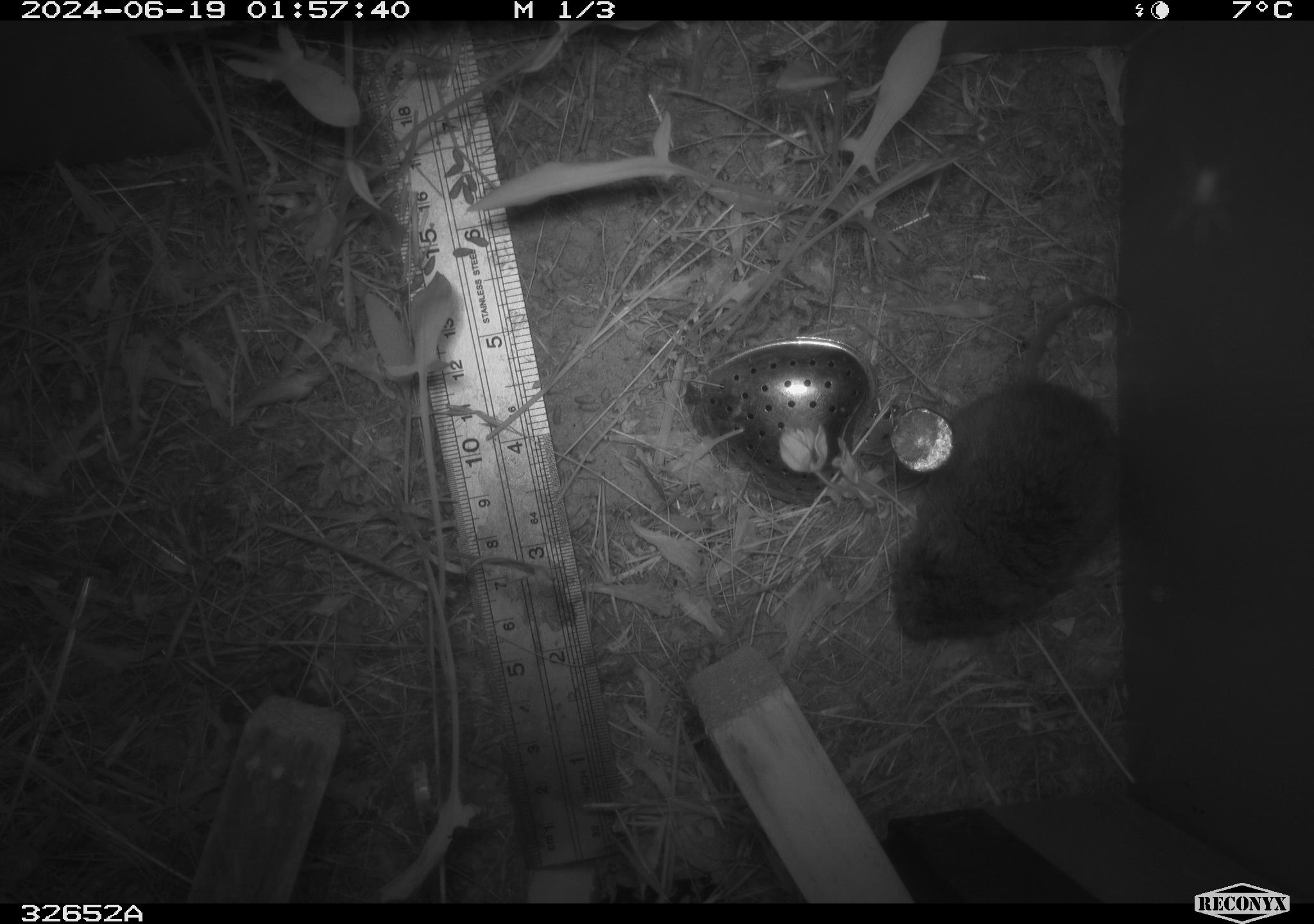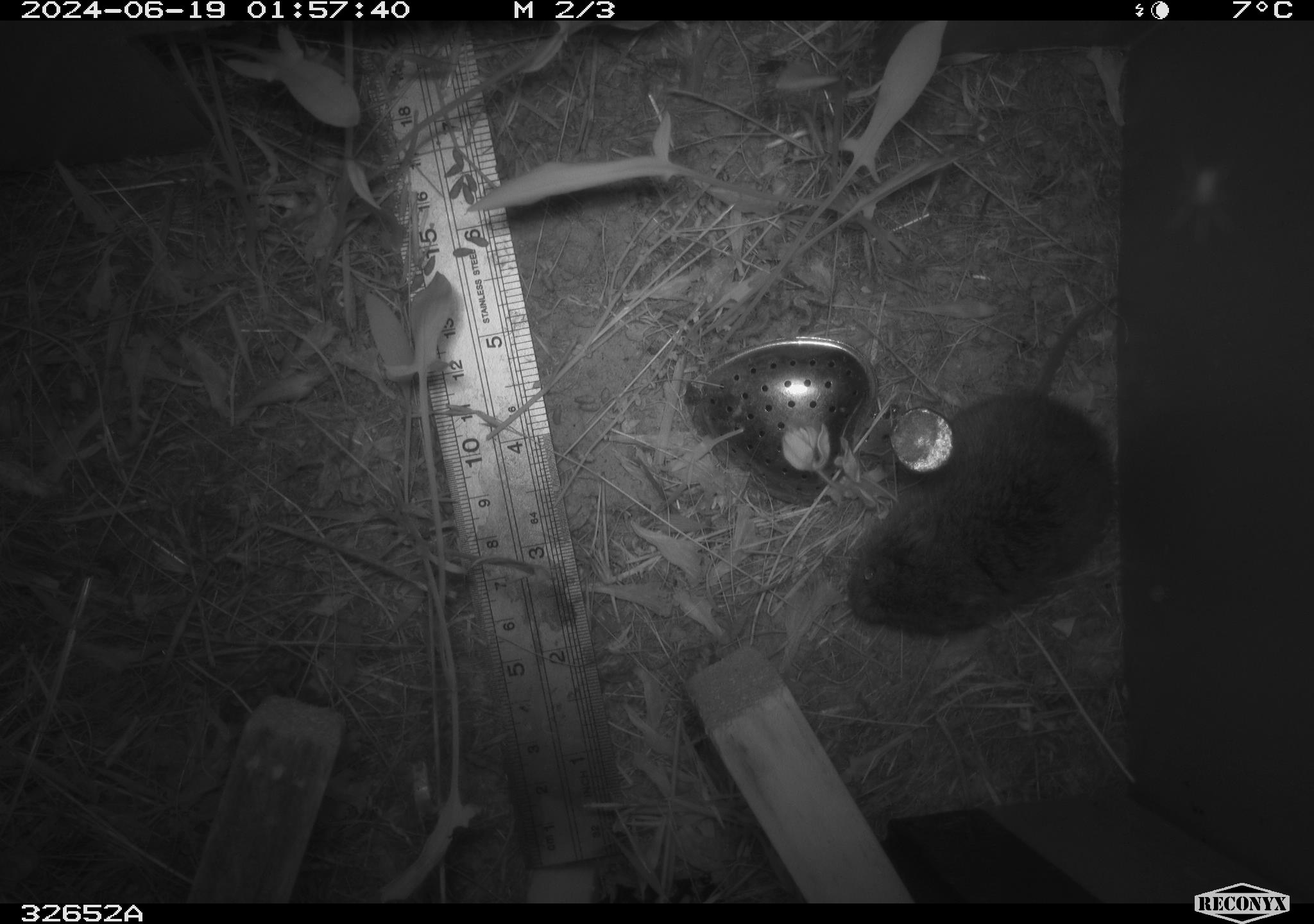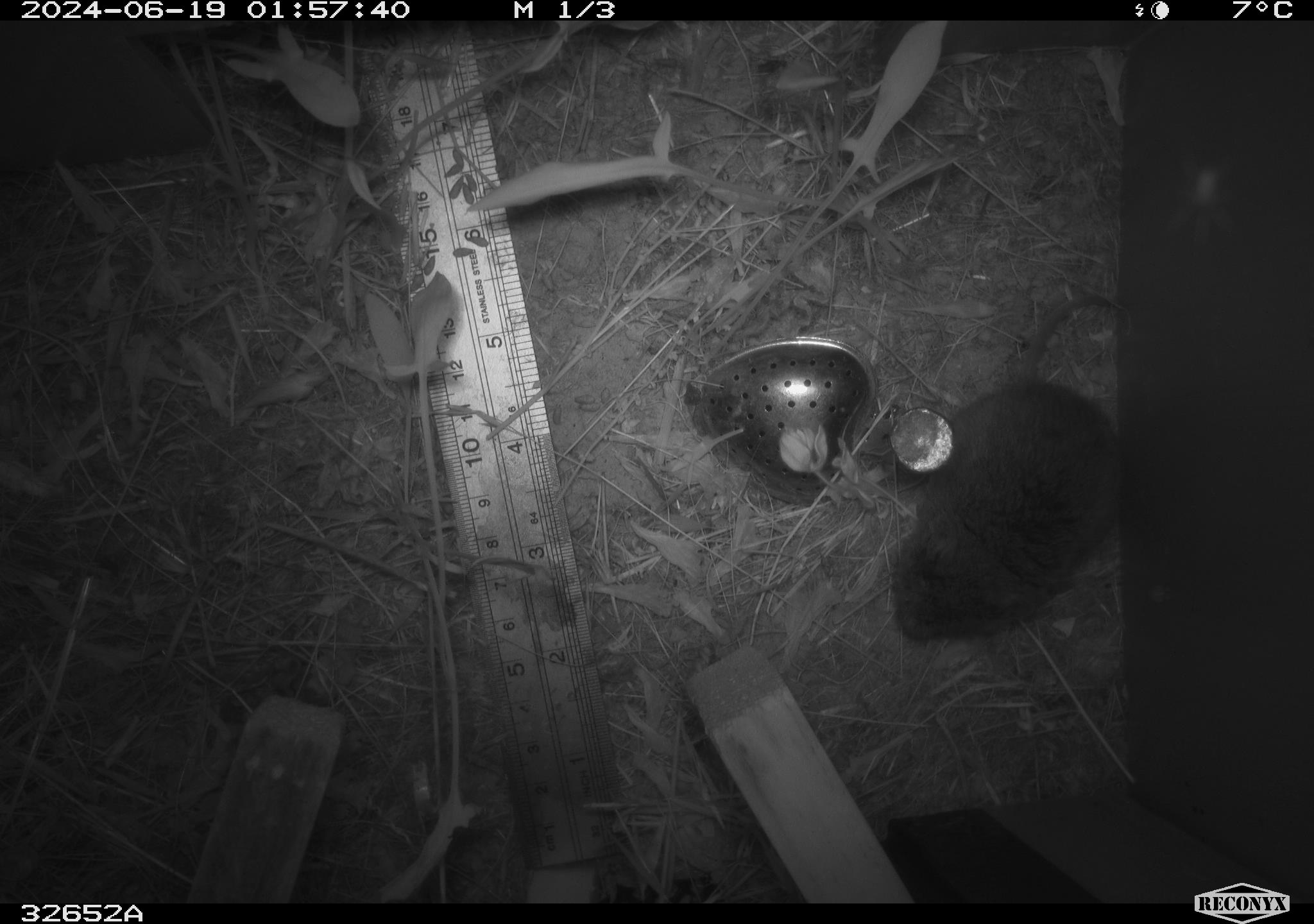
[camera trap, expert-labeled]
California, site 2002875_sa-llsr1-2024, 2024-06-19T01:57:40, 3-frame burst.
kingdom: Animalia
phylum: Chordata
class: Mammalia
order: Rodentia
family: Cricetidae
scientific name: Arvicolinae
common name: voles, lemmings, and muskrats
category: arvicolinae subfamily